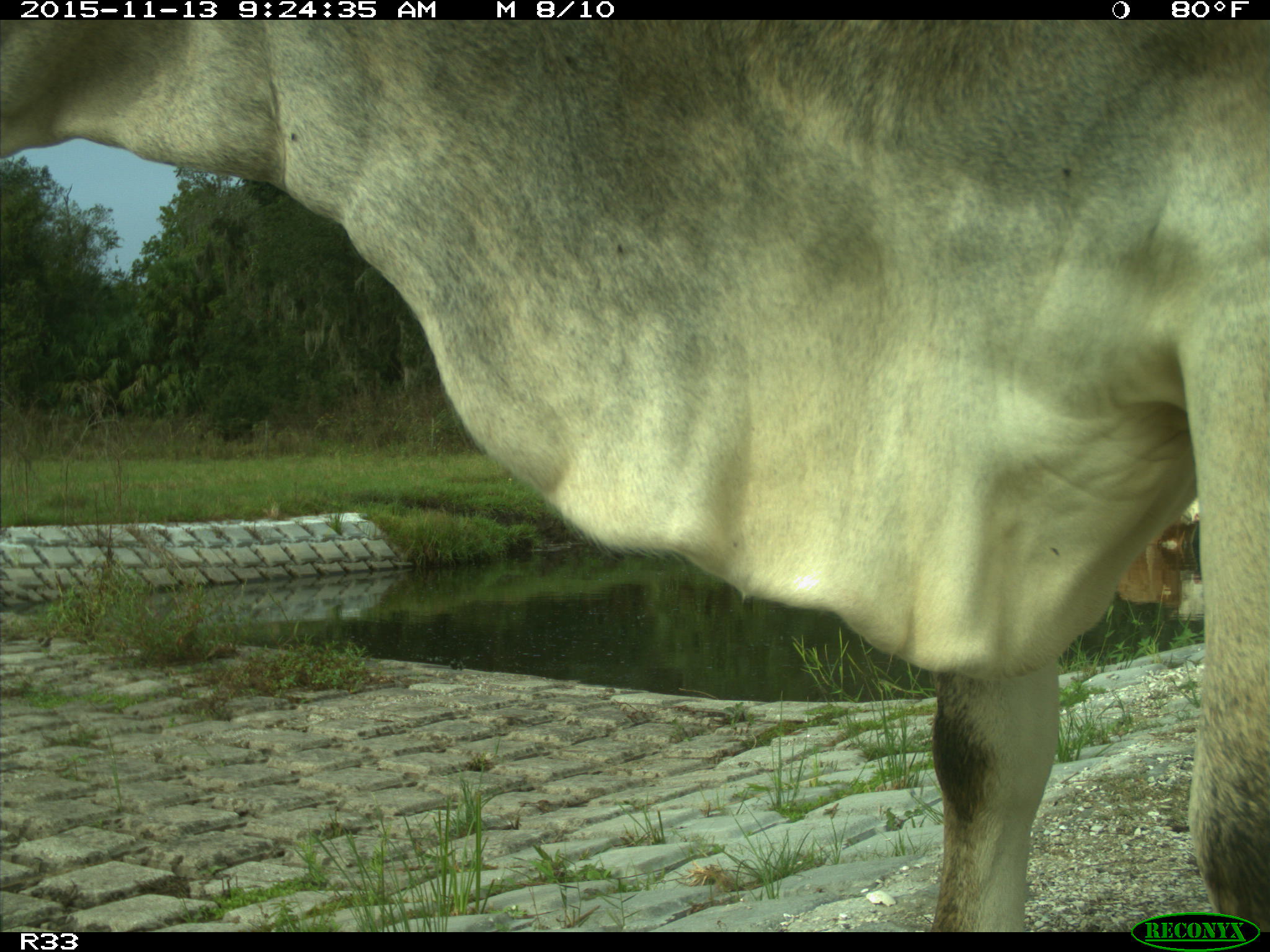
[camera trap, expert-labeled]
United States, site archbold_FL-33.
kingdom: Animalia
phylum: Chordata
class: Mammalia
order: Artiodactyla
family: Bovidae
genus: Bos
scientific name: Bos taurus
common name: domestic cow